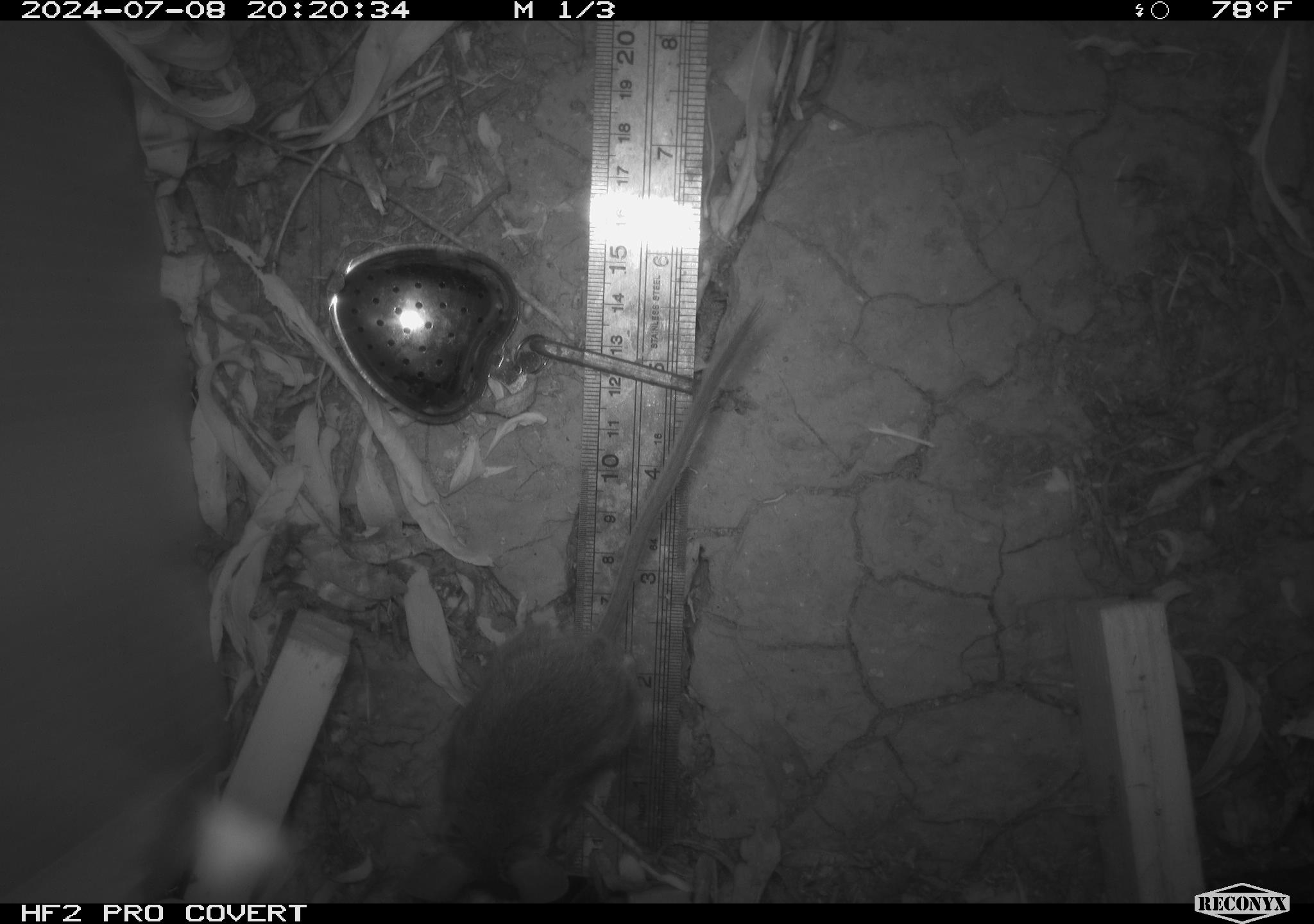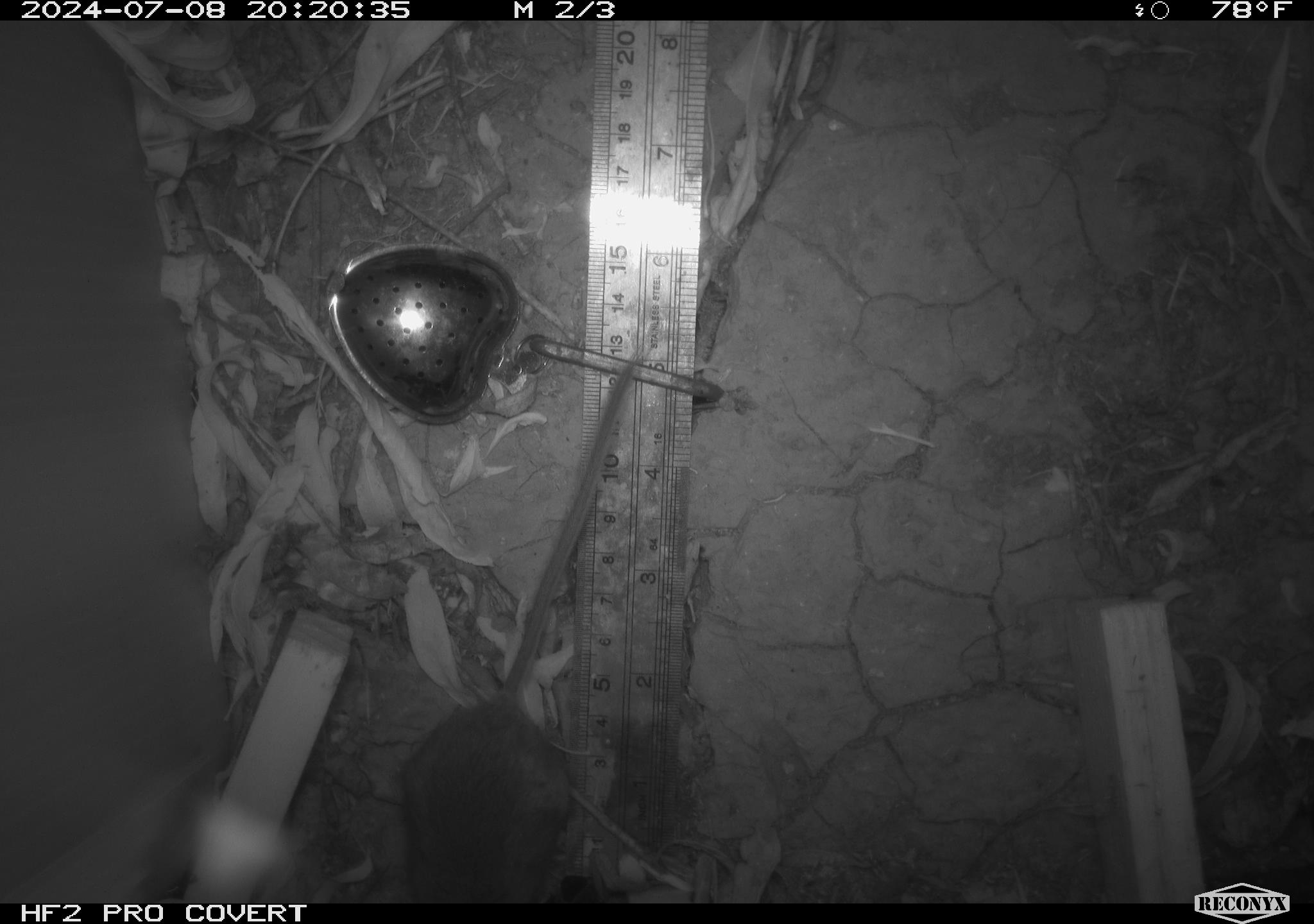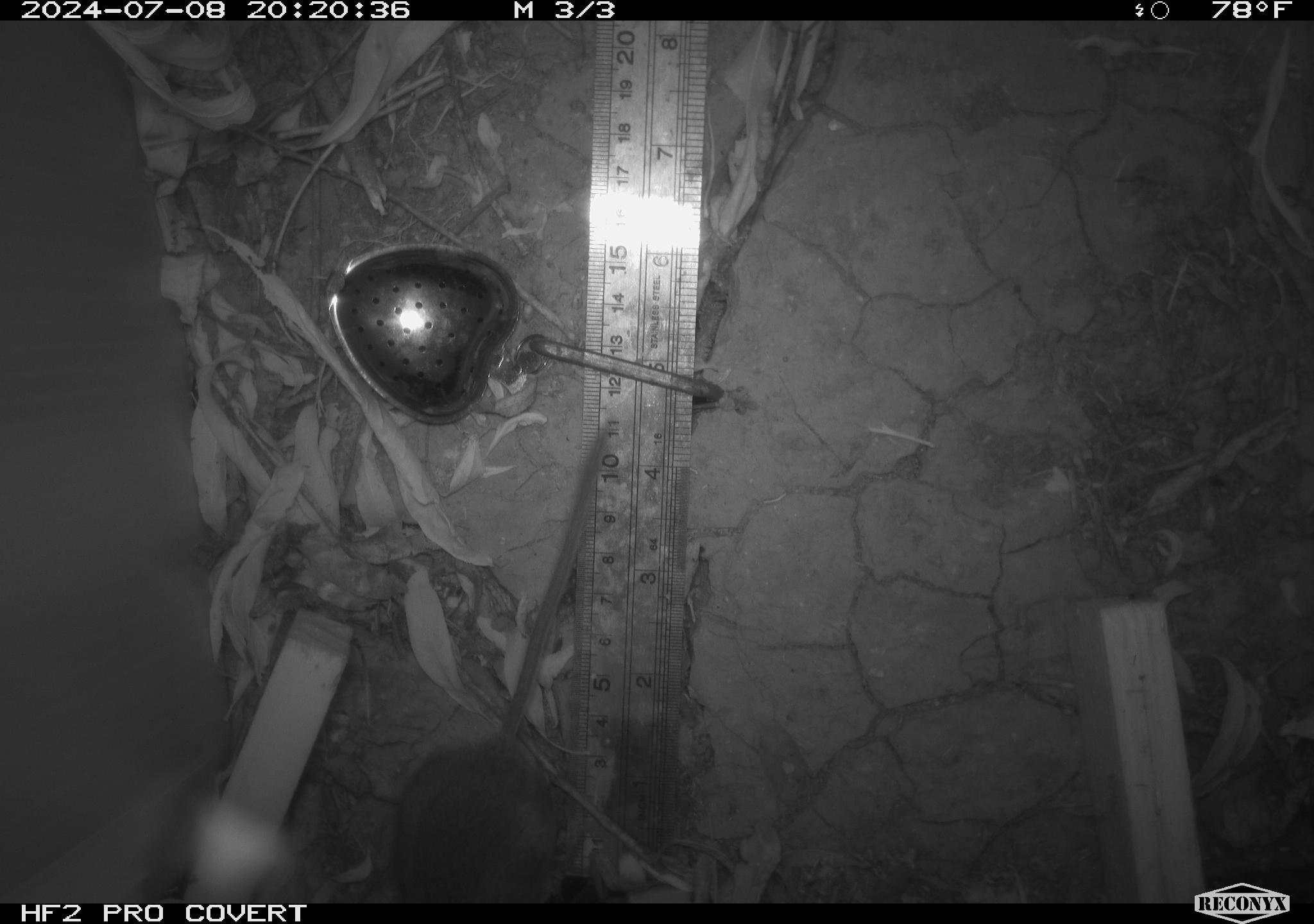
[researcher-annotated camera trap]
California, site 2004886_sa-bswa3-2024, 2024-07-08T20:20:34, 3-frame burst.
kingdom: Animalia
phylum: Chordata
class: Mammalia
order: Rodentia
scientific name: Rodentia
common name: mouse species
Mouse species (Rodentia).